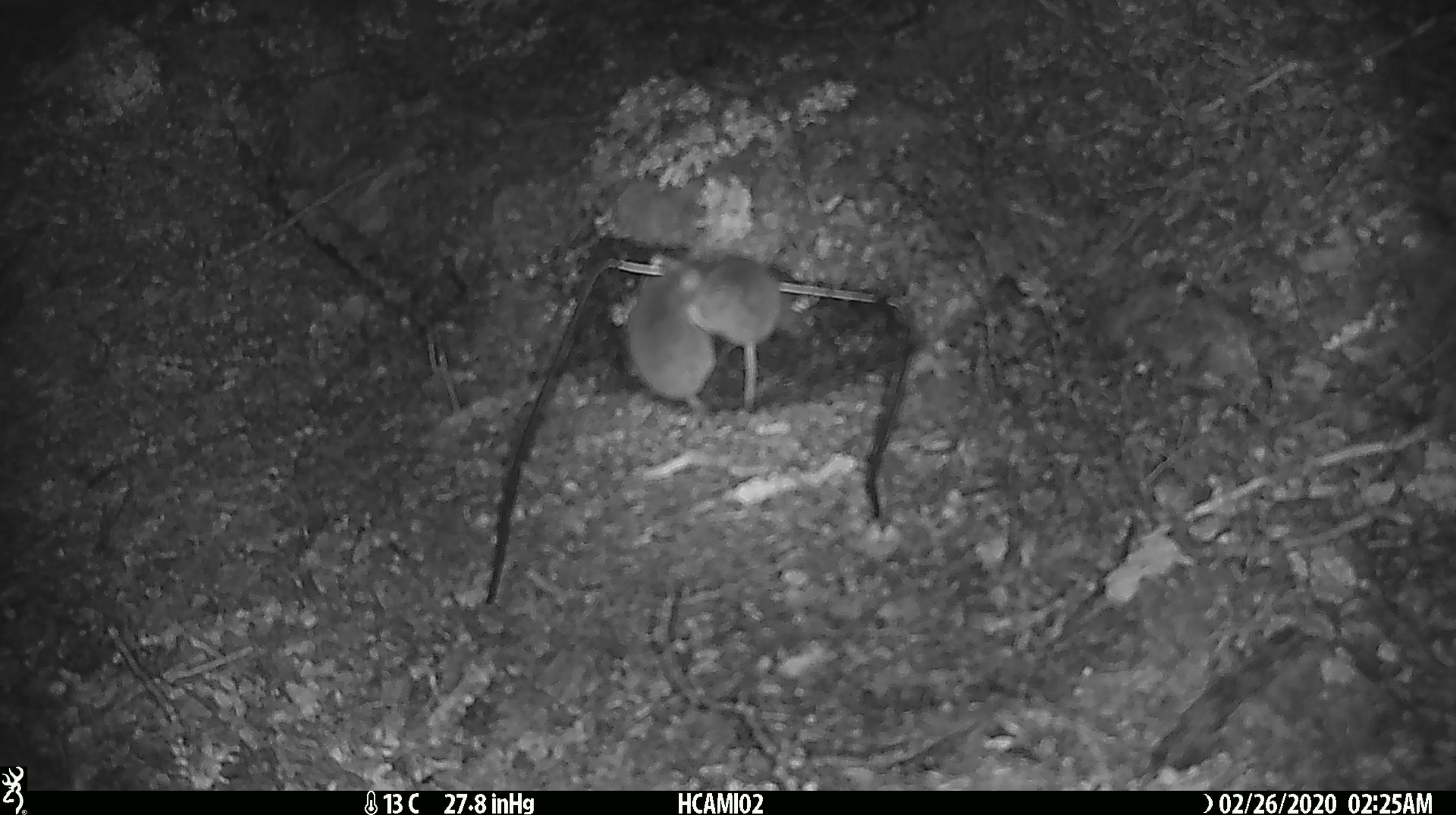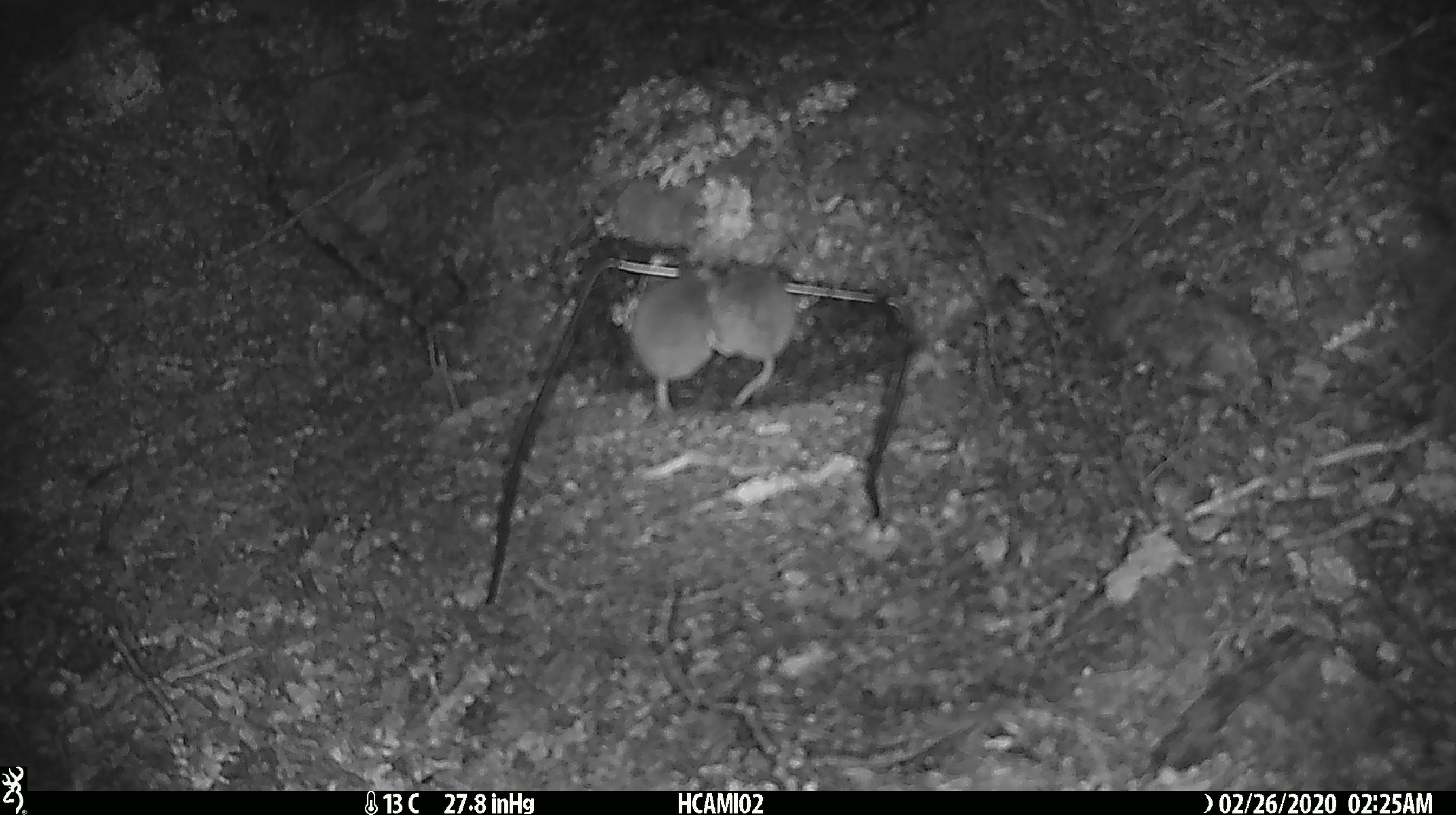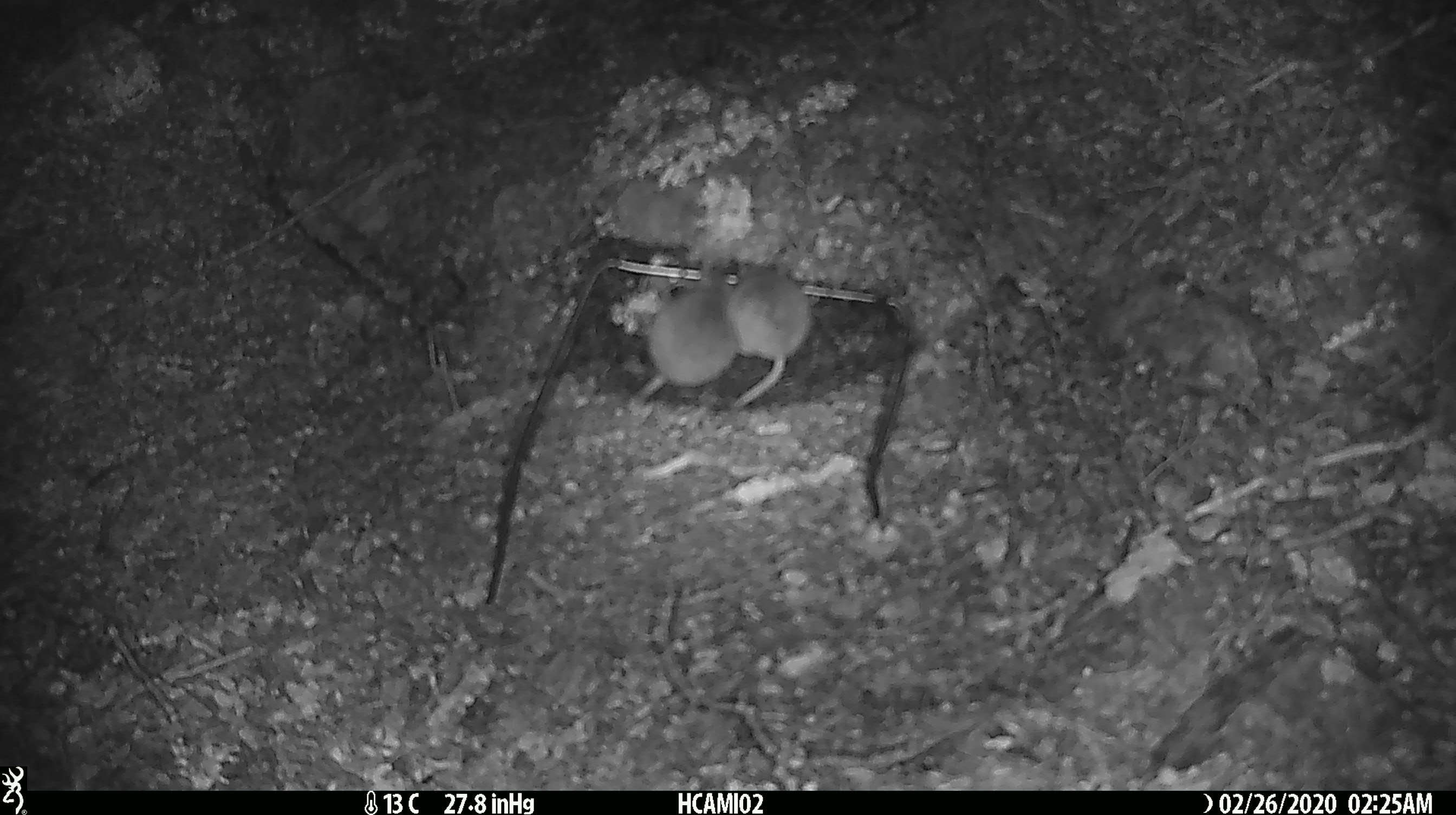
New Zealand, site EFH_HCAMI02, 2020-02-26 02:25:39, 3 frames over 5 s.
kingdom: Animalia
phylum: Chordata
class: Mammalia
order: Rodentia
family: Muridae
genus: Mus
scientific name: Mus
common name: mouse